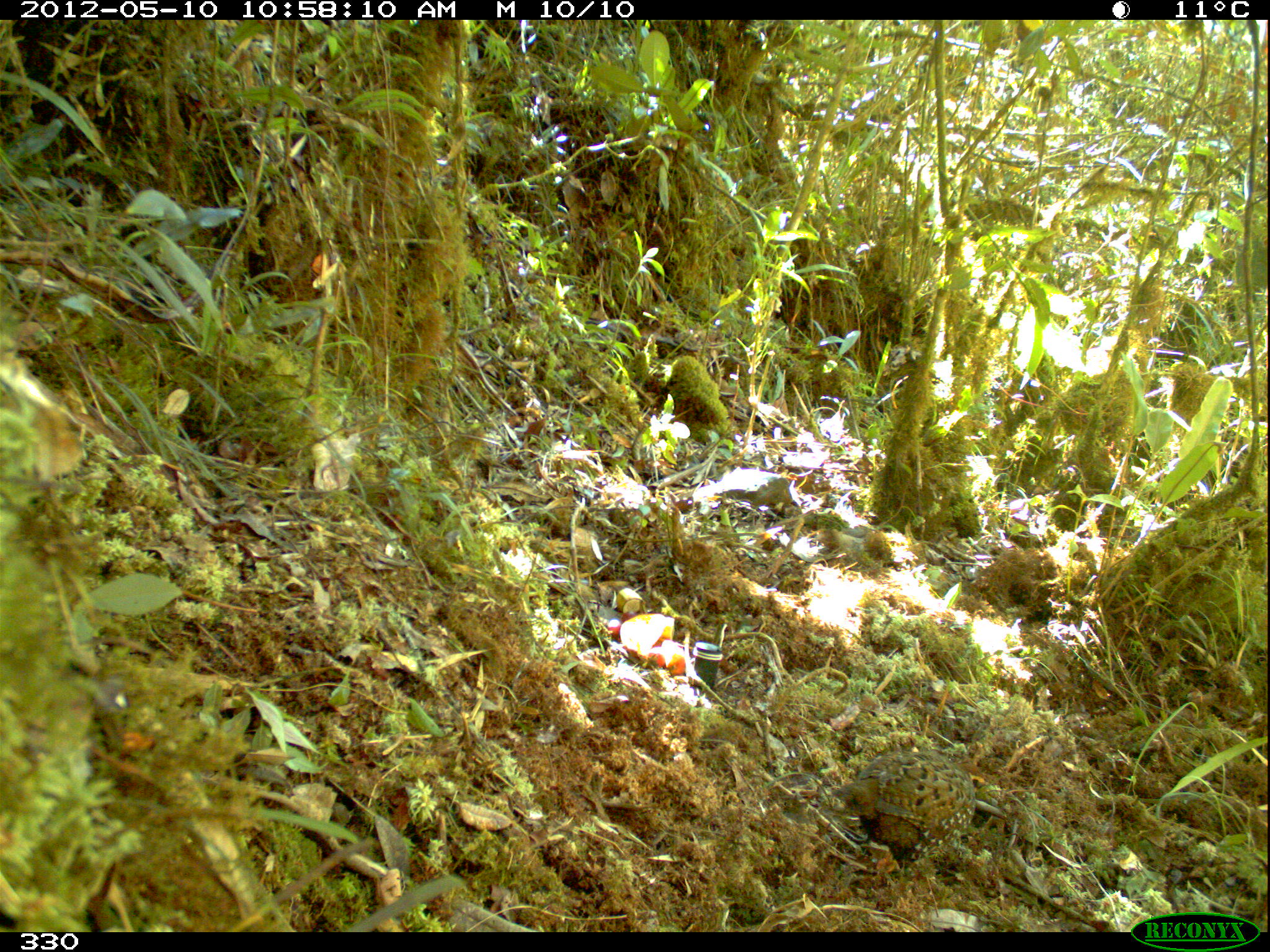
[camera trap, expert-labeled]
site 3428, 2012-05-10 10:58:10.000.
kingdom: Animalia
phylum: Chordata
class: Aves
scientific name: Aves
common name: bird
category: unknown bird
Unknown bird (bird) (Aves).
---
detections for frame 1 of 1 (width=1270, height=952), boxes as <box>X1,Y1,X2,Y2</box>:
unknown bird: <box>832,749,977,870</box>